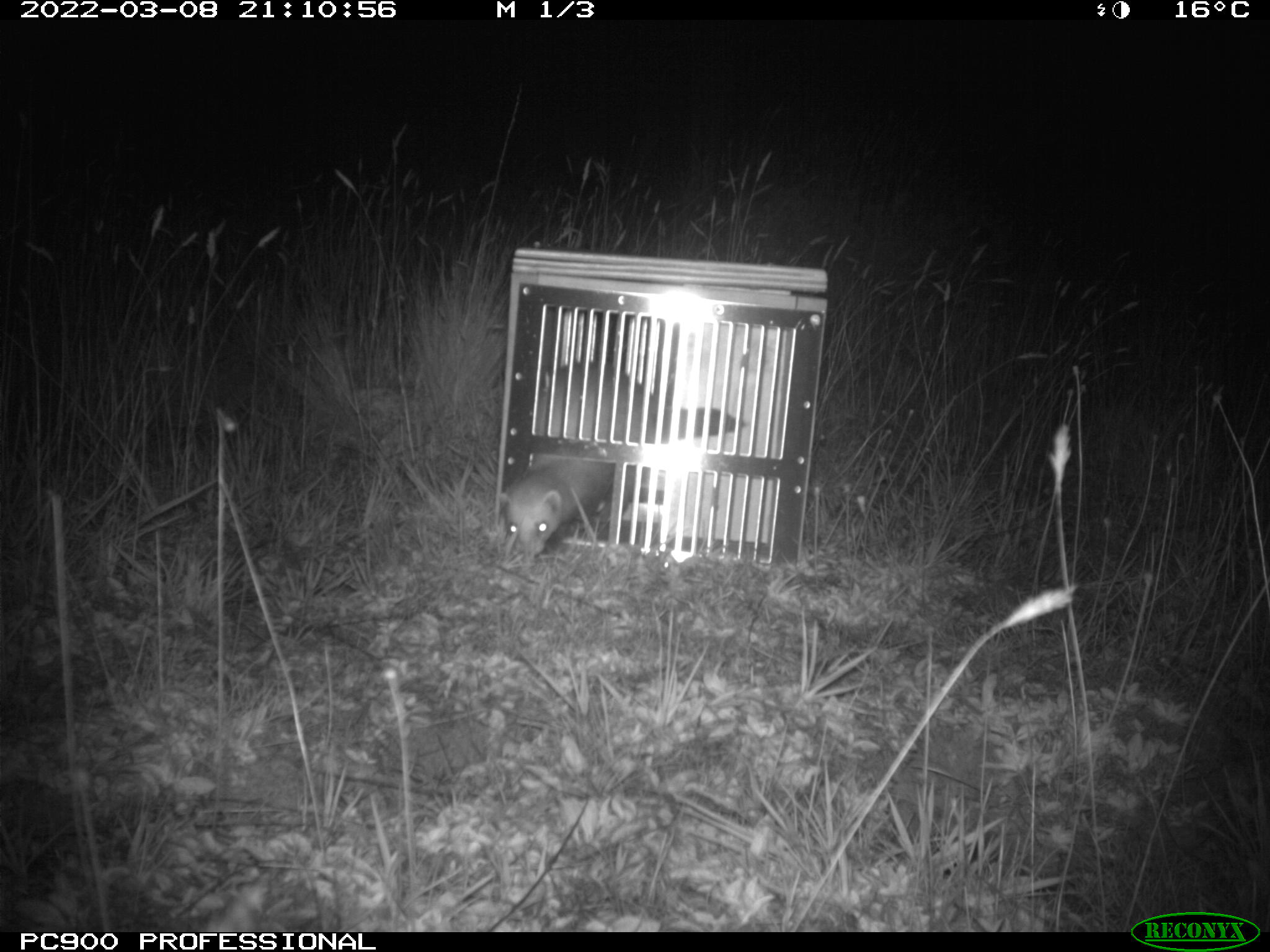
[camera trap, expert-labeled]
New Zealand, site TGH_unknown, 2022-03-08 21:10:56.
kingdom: Animalia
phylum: Chordata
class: Mammalia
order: Carnivora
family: Mustelidae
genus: Mustela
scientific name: Mustela furo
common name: ferret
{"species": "ferret (Mustela furo)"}